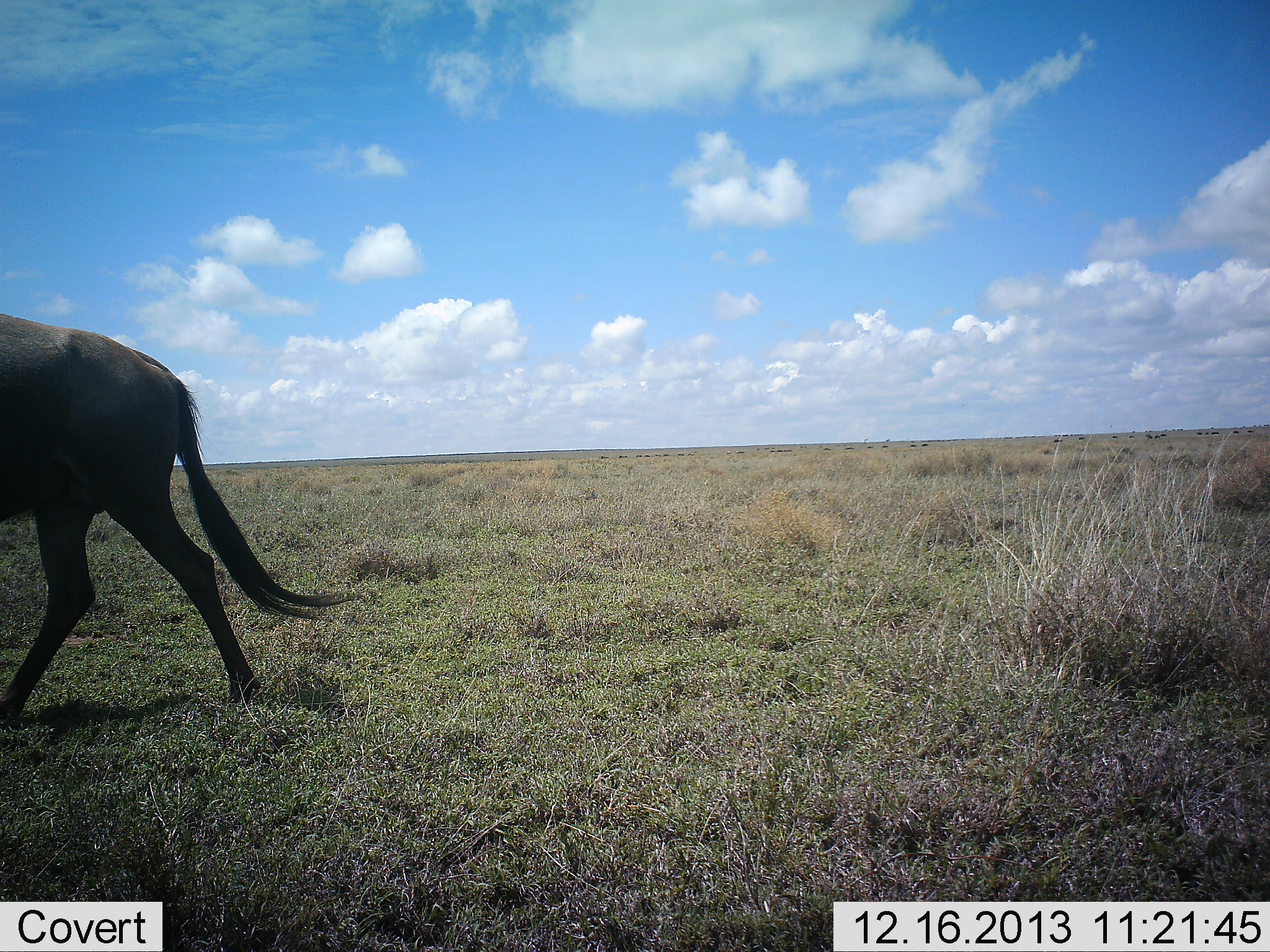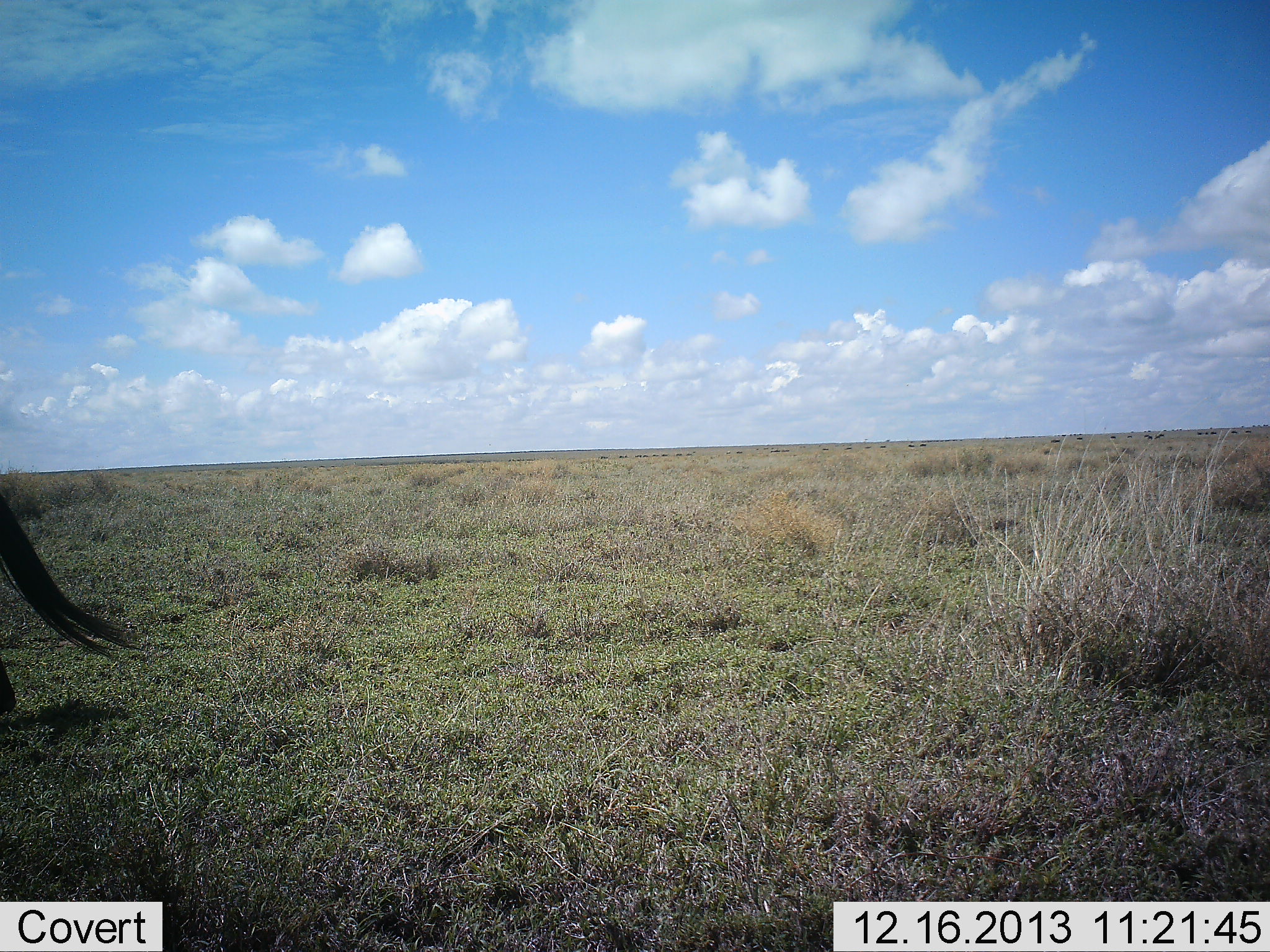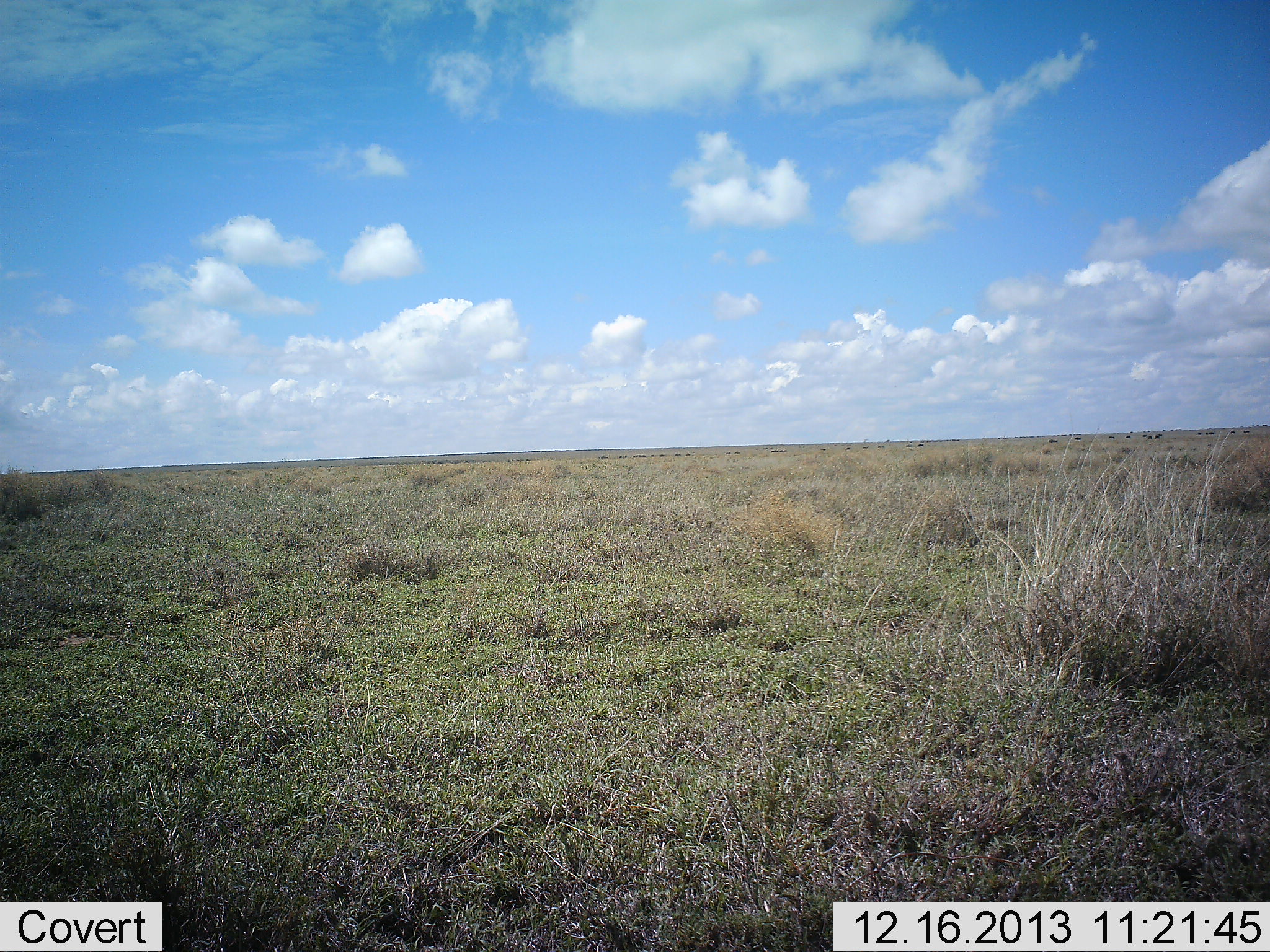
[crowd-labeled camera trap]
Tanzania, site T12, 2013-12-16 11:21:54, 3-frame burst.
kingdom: Animalia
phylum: Chordata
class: Mammalia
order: Artiodactyla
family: Bovidae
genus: Connochaetes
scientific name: Connochaetes taurinus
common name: blue wildebeest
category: wildebeest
Wildebeest (blue wildebeest) (Connochaetes taurinus), count 1. Behavior (volunteer vote fractions): standing 0%, resting 0%, moving 100%, interacting 0%. Young present (vote fraction): 0%. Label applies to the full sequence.